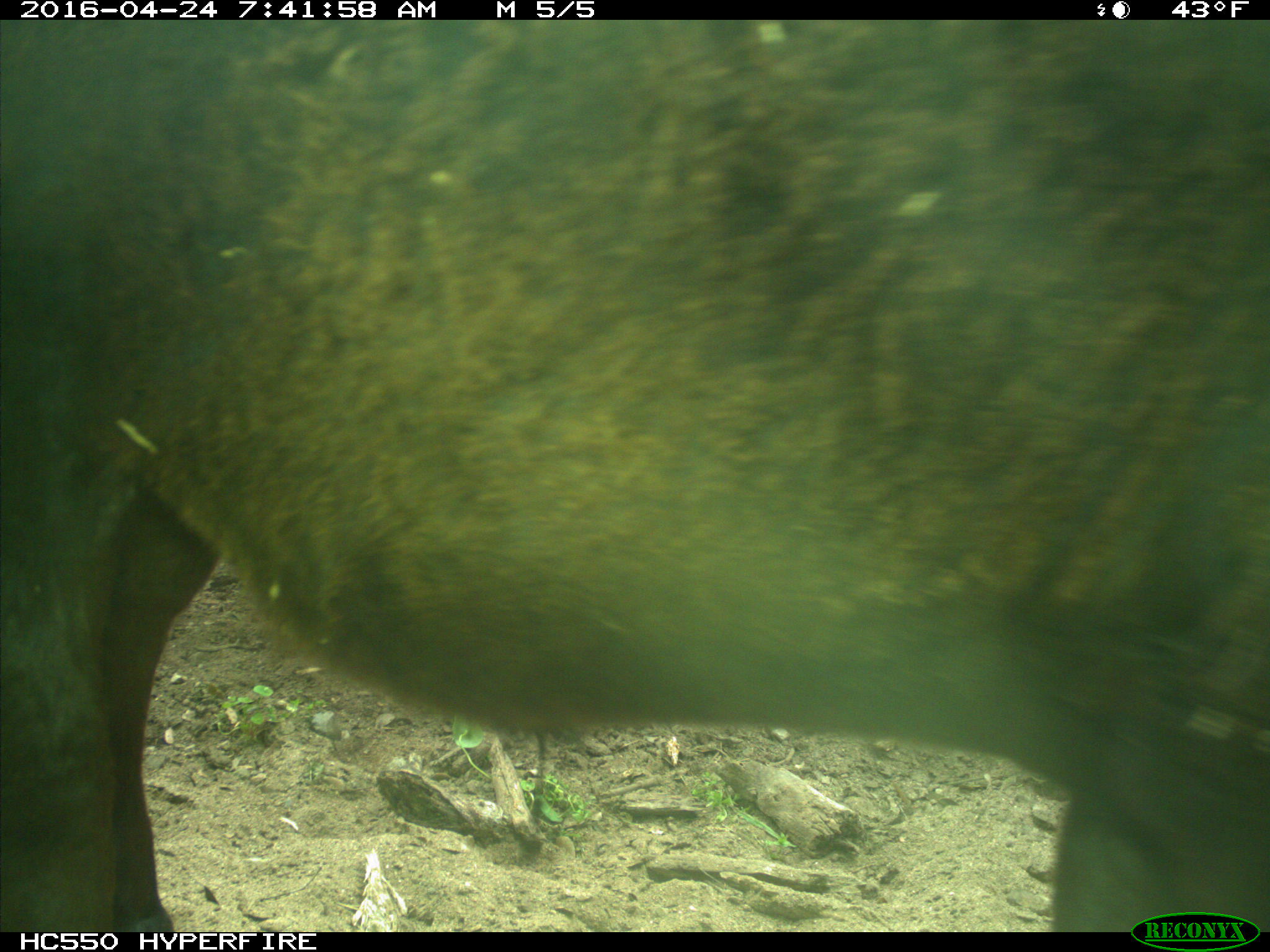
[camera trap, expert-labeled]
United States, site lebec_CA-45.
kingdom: Animalia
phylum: Chordata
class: Mammalia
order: Artiodactyla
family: Bovidae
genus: Bos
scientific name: Bos taurus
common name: domestic cow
Bos taurus (domestic cow).